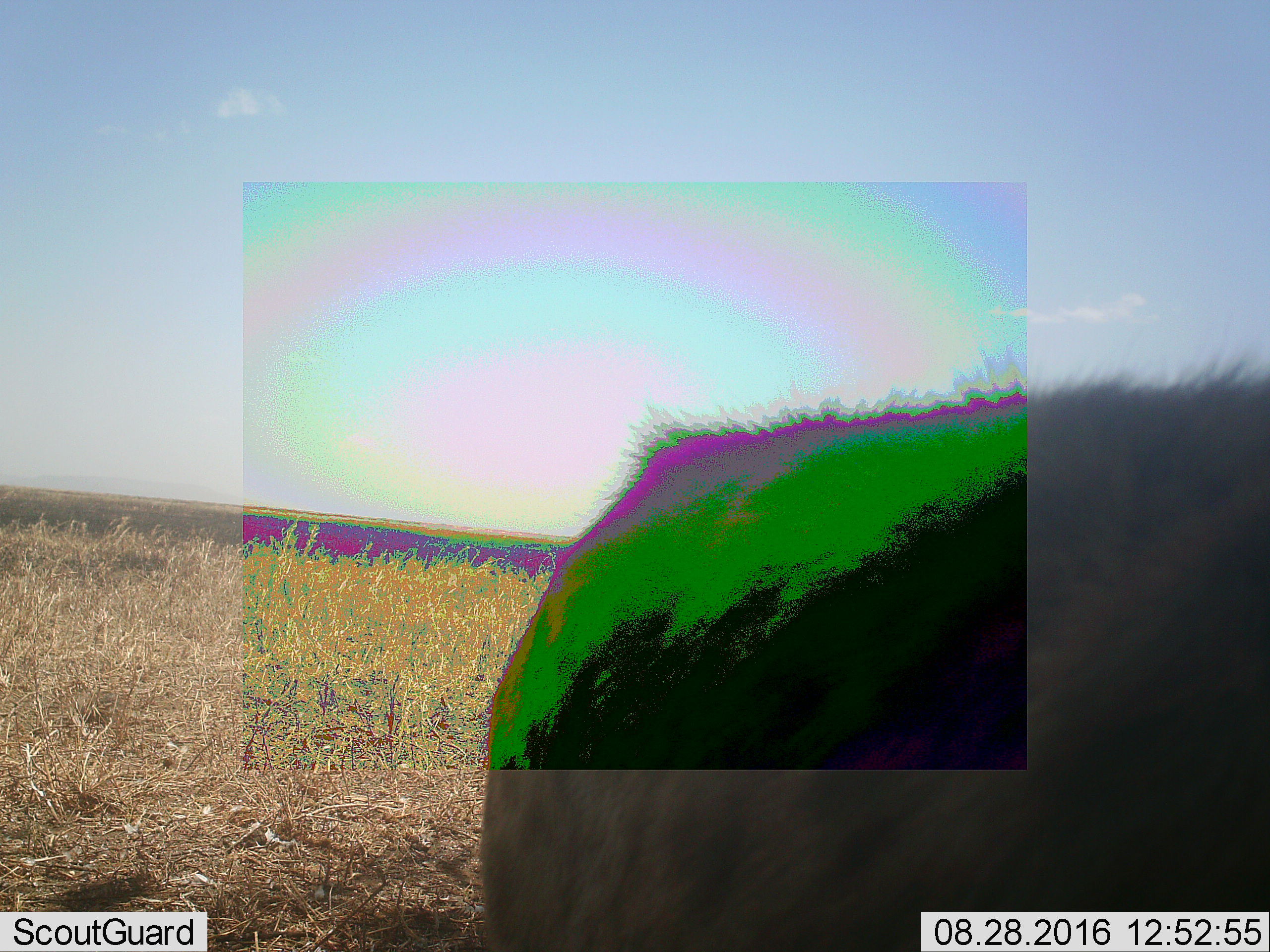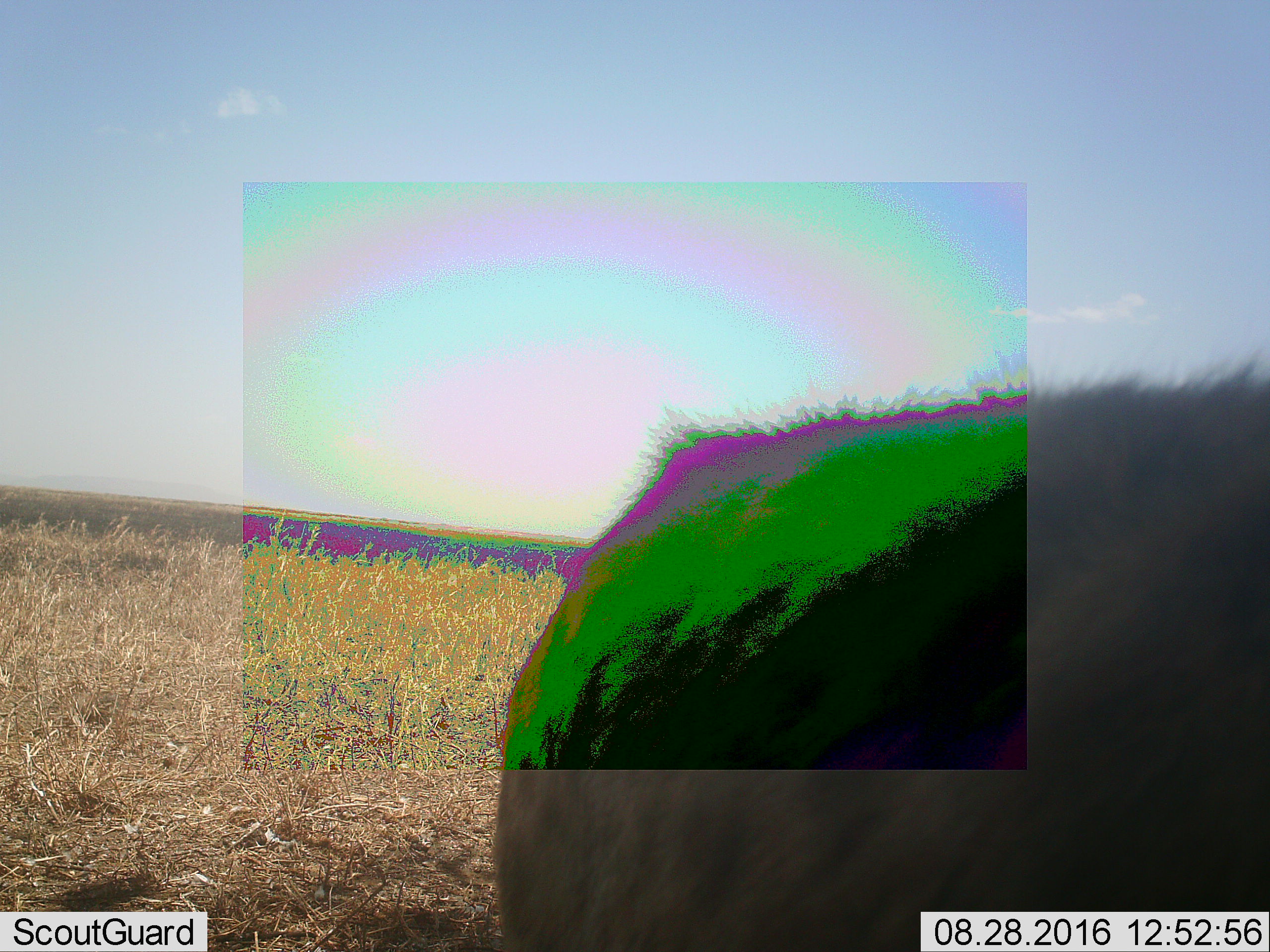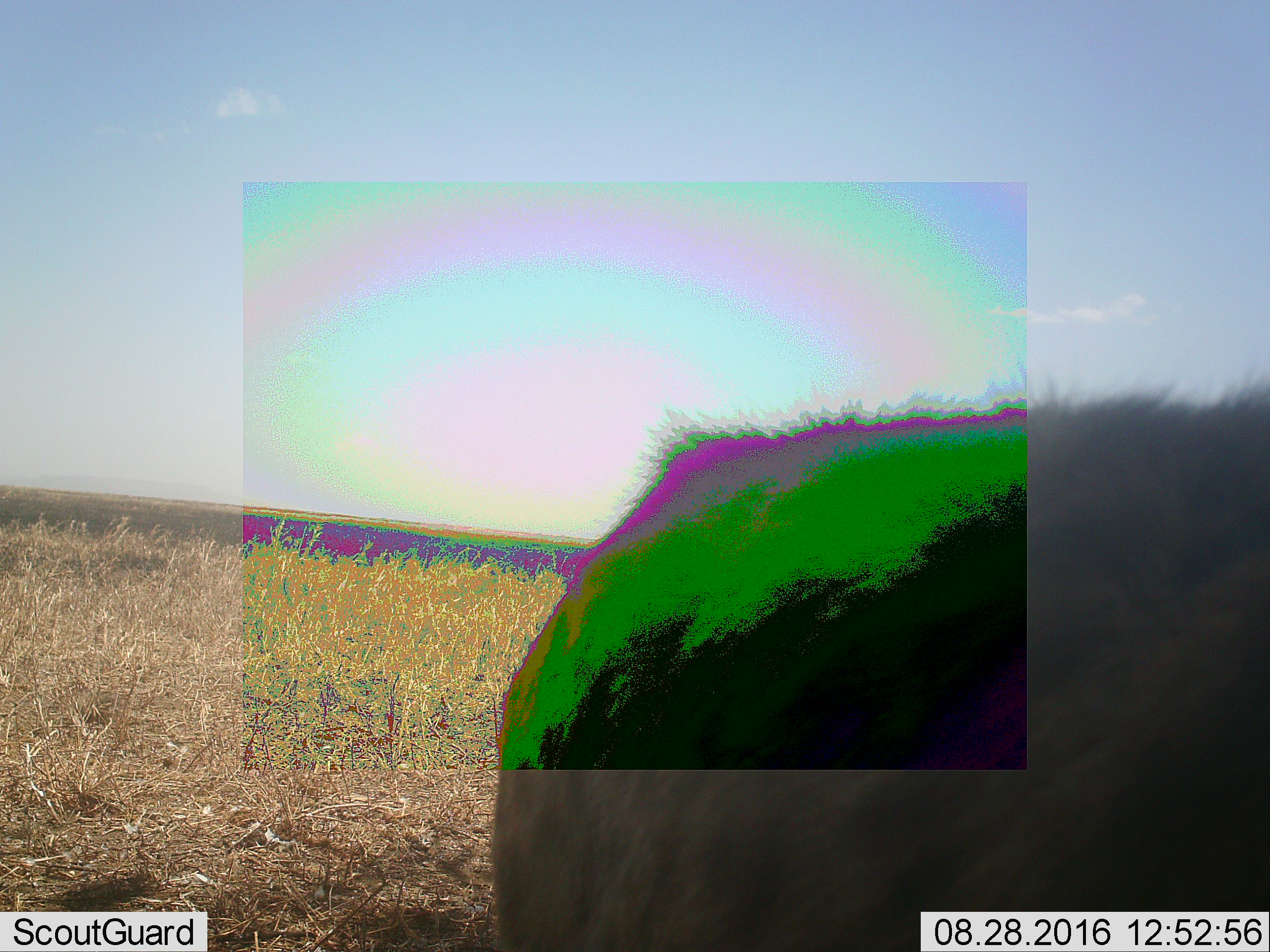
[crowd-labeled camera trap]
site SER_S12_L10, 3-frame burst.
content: unidentified animal